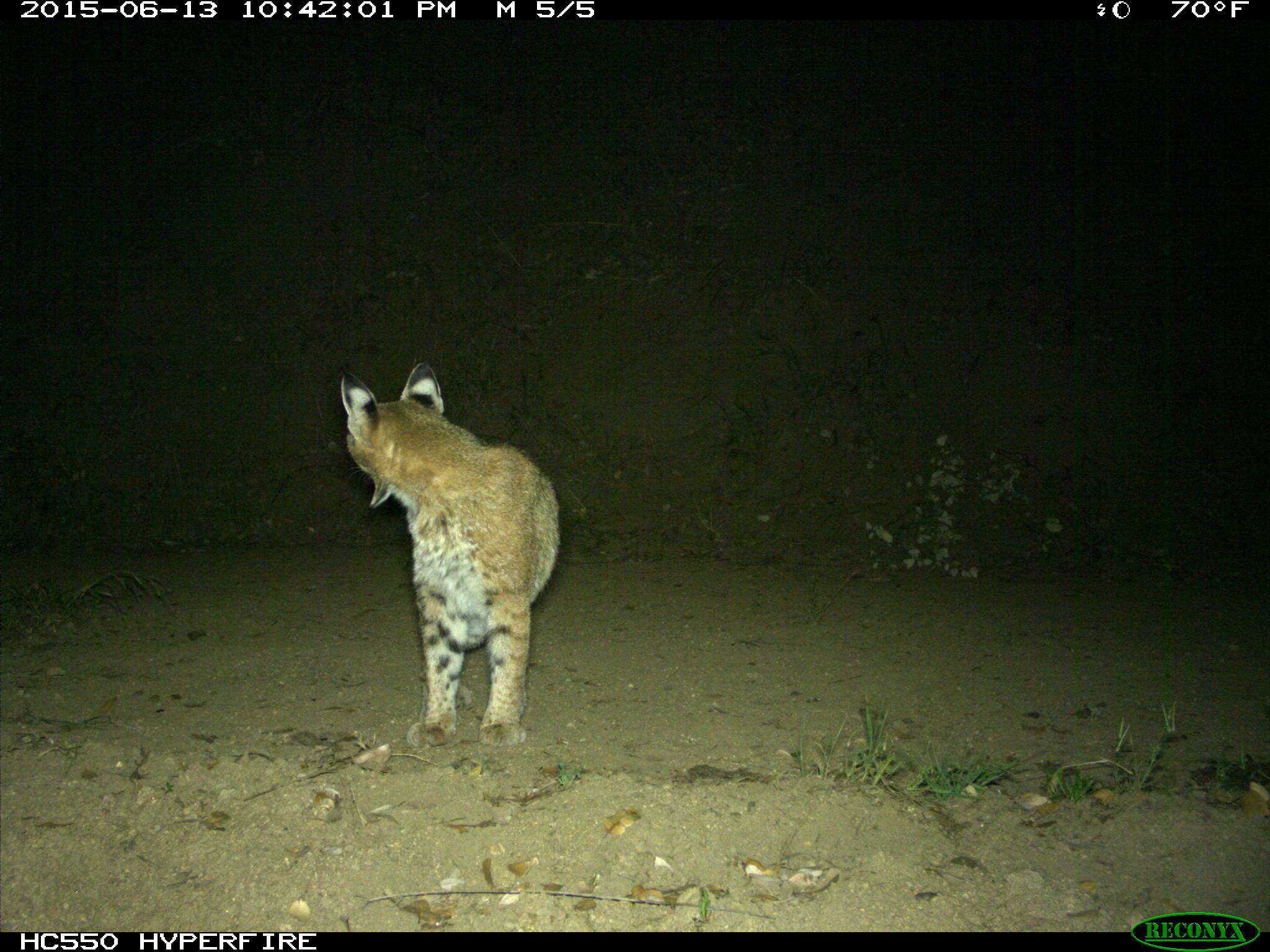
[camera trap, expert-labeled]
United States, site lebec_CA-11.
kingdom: Animalia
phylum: Chordata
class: Mammalia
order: Carnivora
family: Felidae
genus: Lynx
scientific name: Lynx rufus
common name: bobcat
Lynx rufus (bobcat).